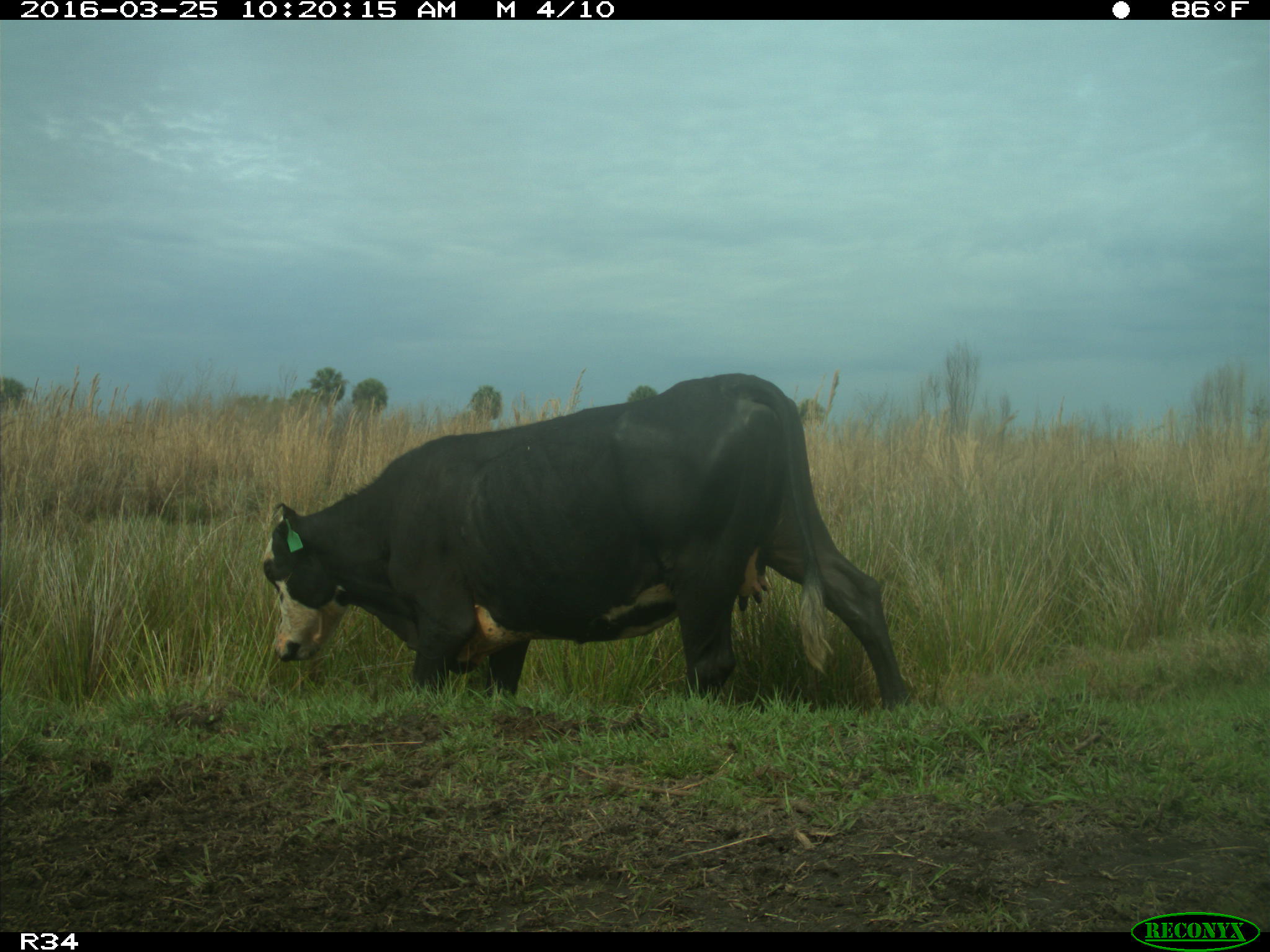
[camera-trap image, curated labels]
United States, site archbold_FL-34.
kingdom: Animalia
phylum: Chordata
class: Mammalia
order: Artiodactyla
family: Bovidae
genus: Bos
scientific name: Bos taurus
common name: domestic cow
Bos taurus (domestic cow).